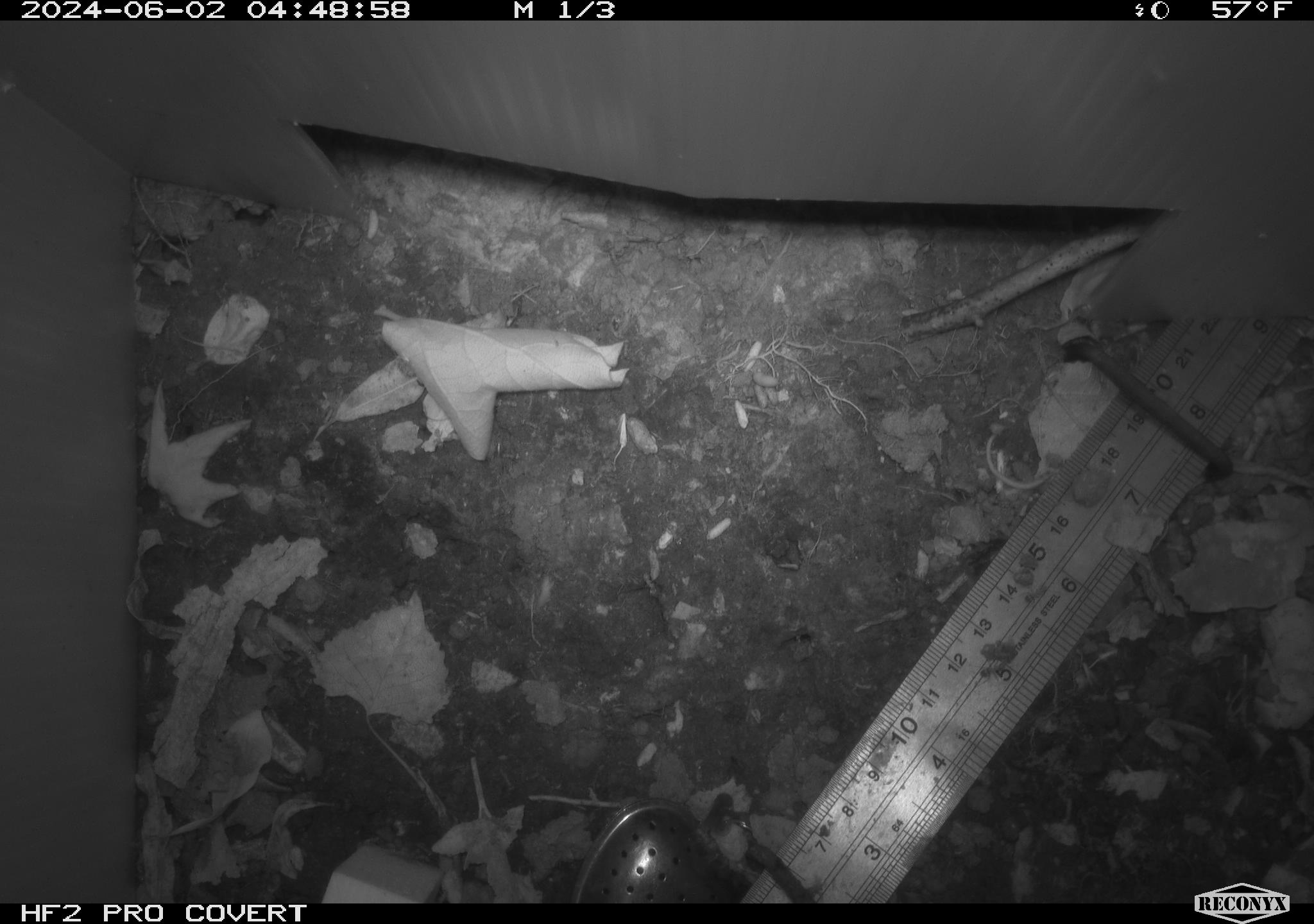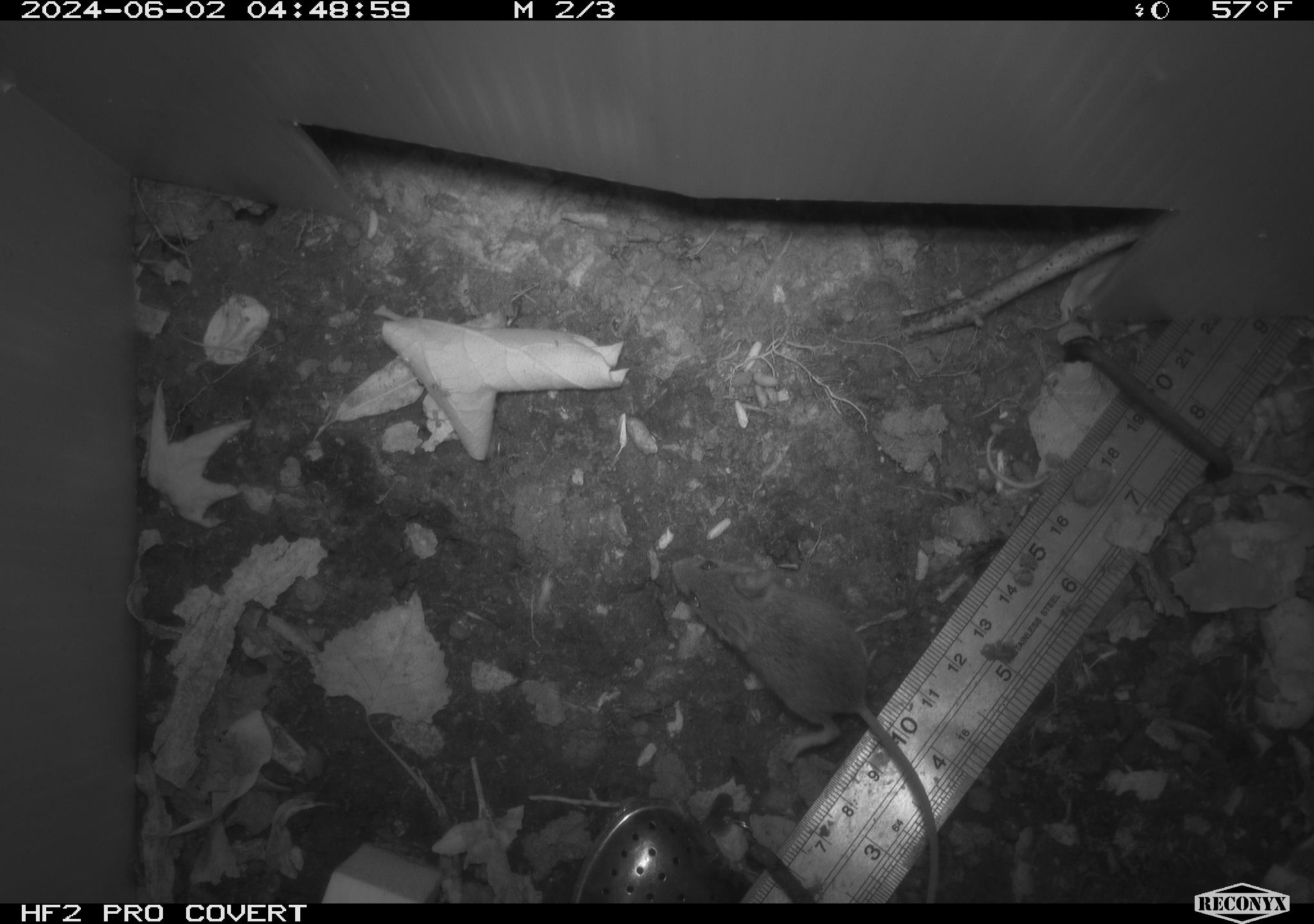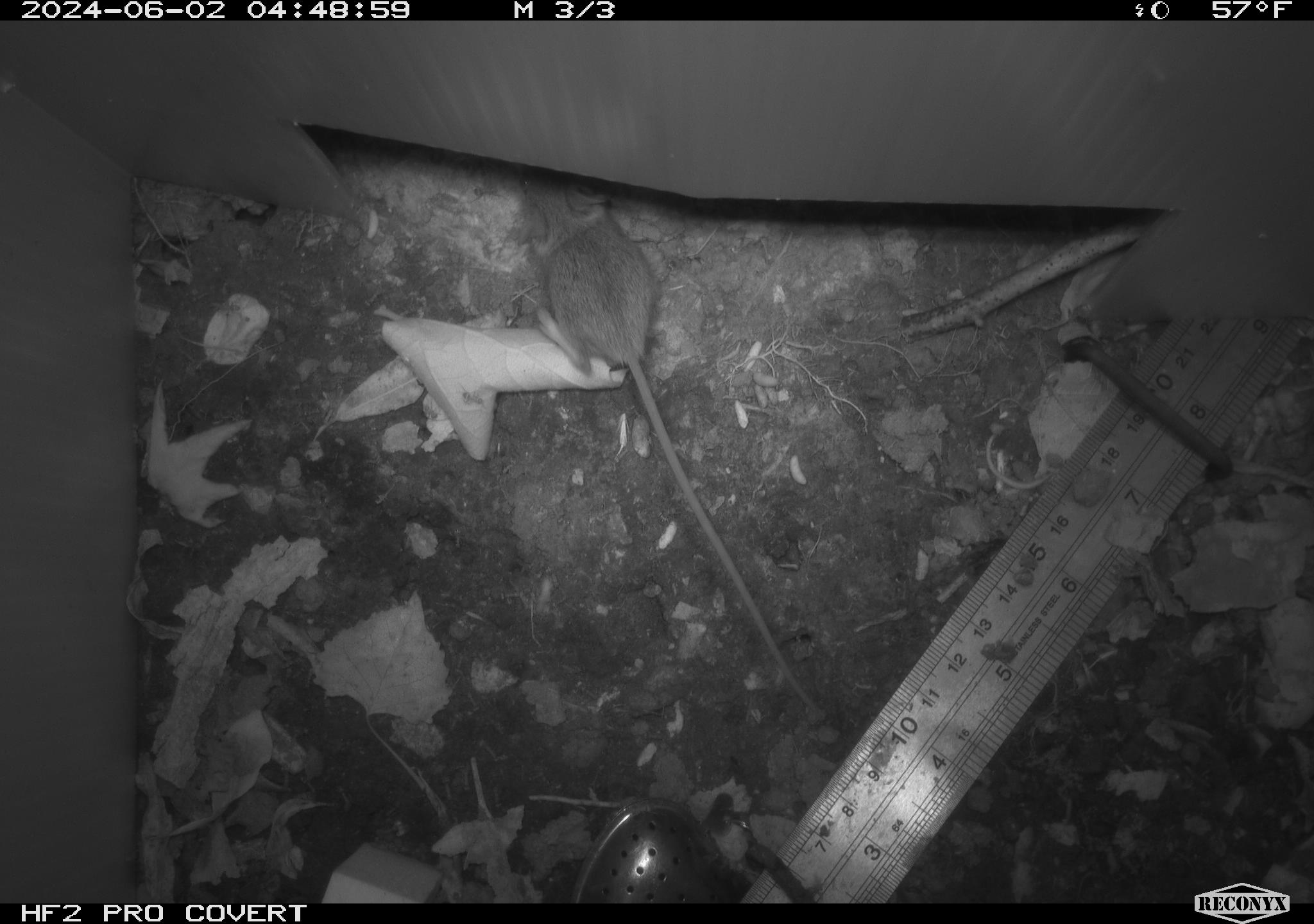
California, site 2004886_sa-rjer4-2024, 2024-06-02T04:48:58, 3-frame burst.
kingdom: Animalia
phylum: Chordata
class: Mammalia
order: Rodentia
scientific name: Rodentia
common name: mouse species